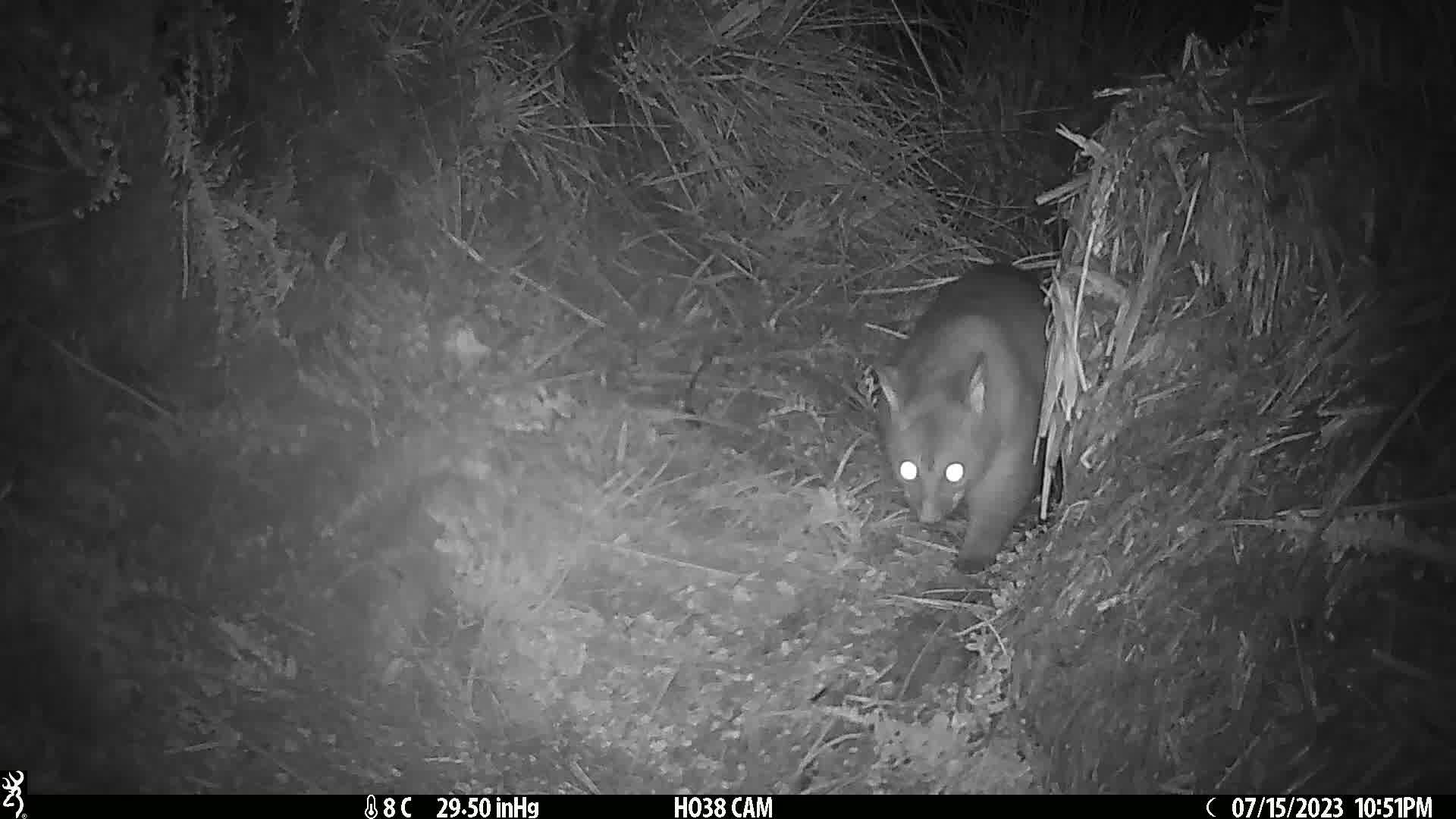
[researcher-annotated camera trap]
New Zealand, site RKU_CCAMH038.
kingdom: Animalia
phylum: Chordata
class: Mammalia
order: Diprotodontia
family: Phalangeridae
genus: Trichosurus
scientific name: Trichosurus vulpecula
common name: common brushtail possum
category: possum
Possum (common brushtail possum) (Trichosurus vulpecula).